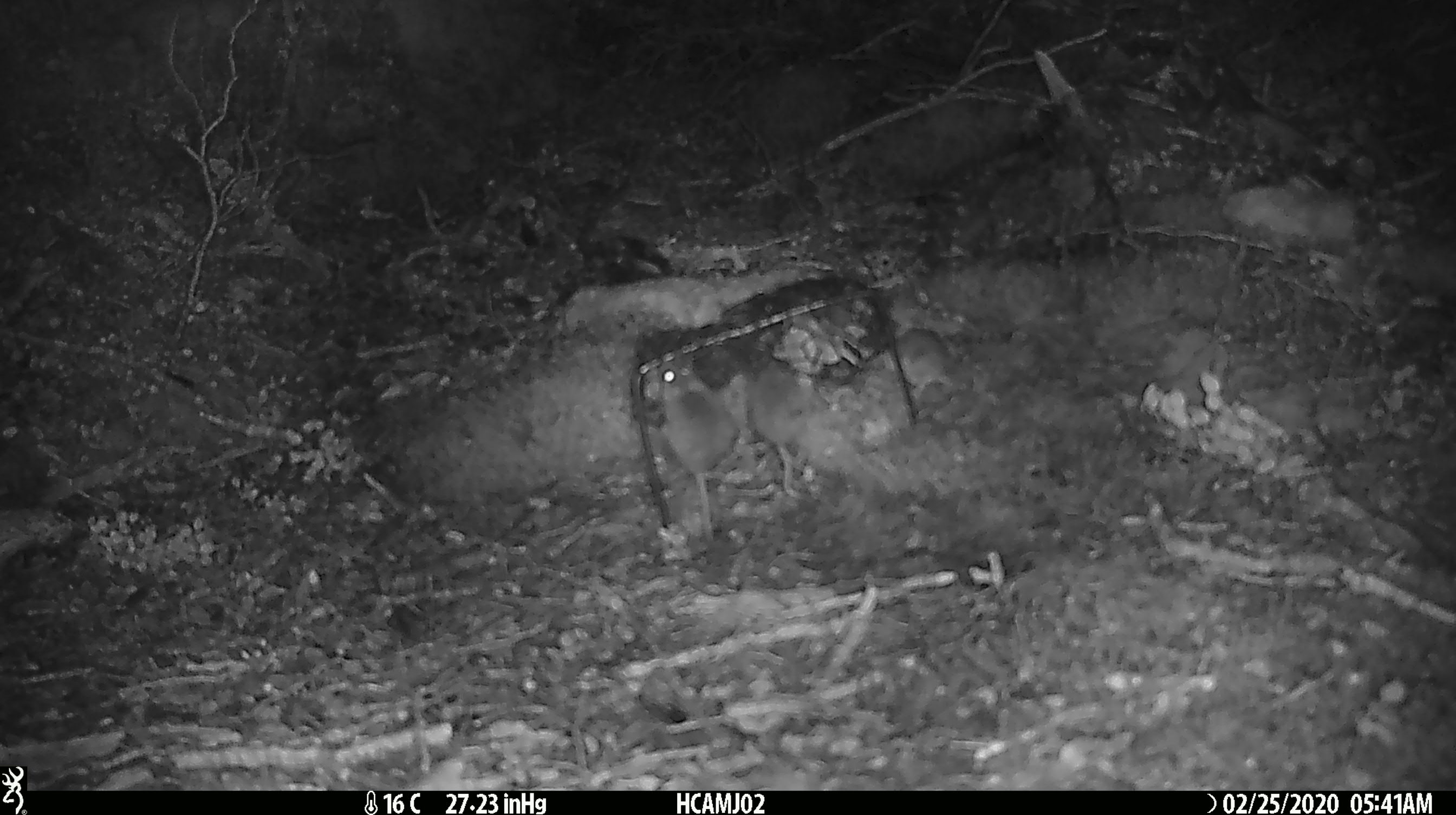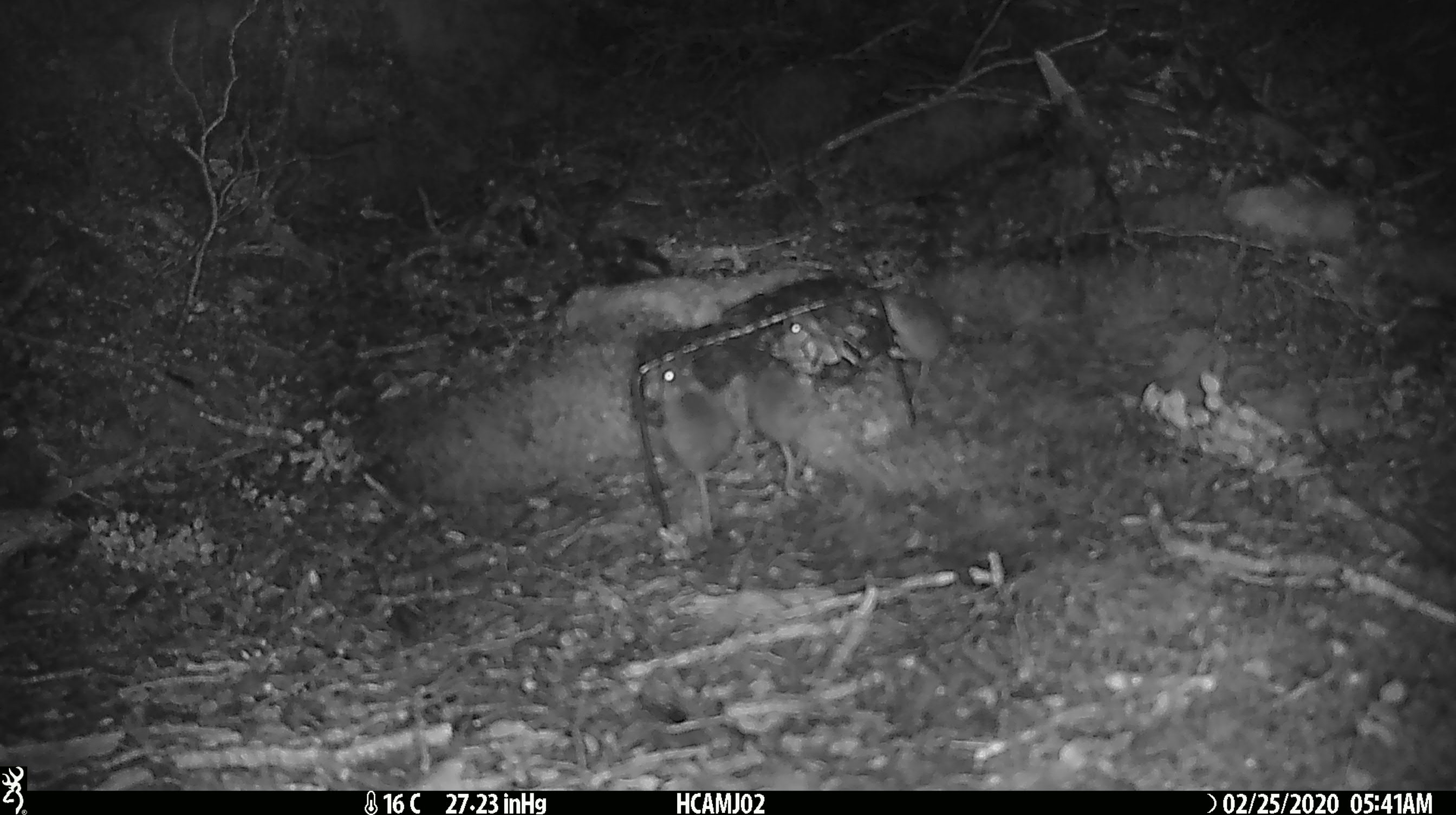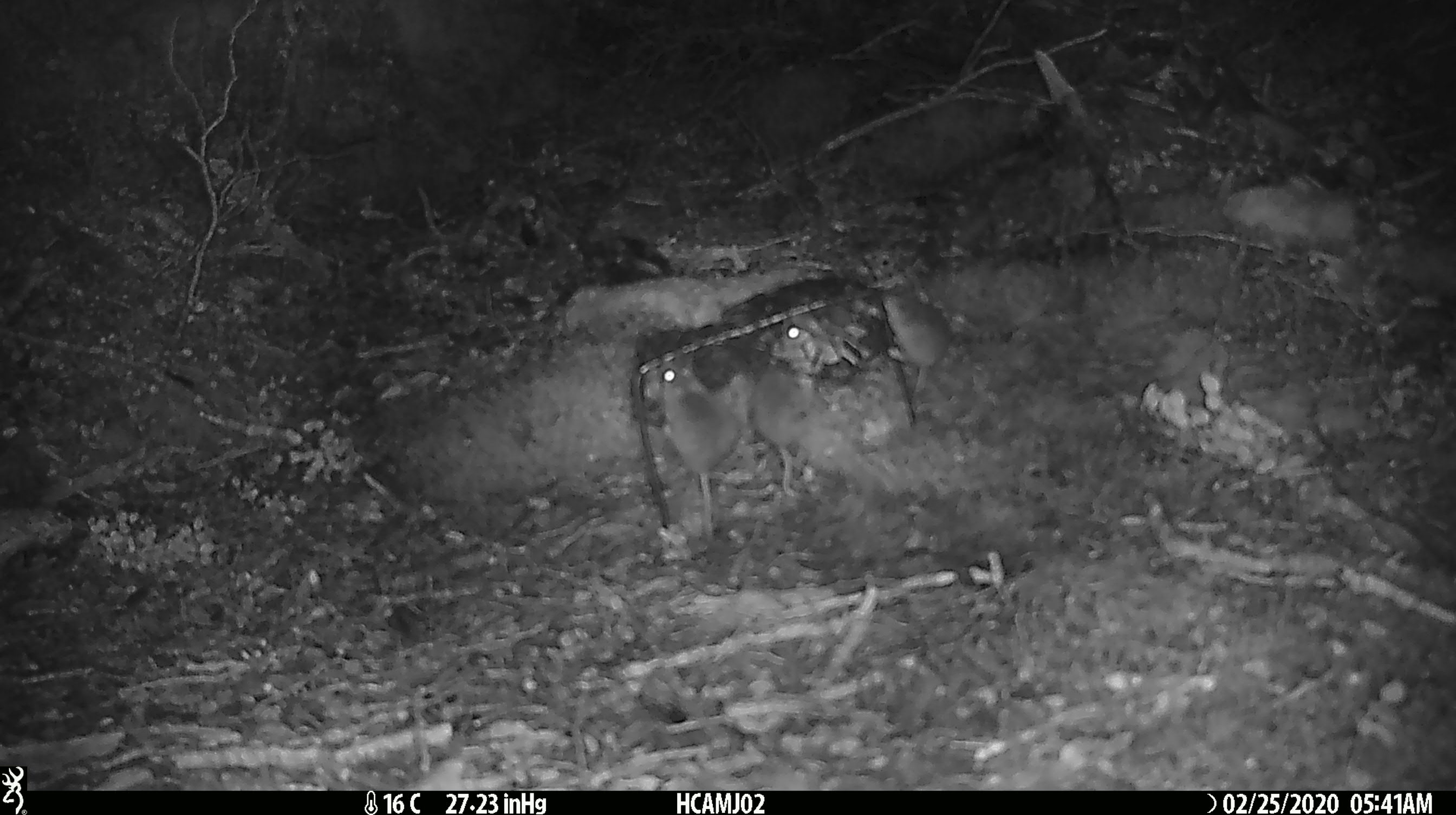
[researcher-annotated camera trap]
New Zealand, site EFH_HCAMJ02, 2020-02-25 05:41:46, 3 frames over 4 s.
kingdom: Animalia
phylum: Chordata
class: Mammalia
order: Rodentia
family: Muridae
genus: Mus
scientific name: Mus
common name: mouse